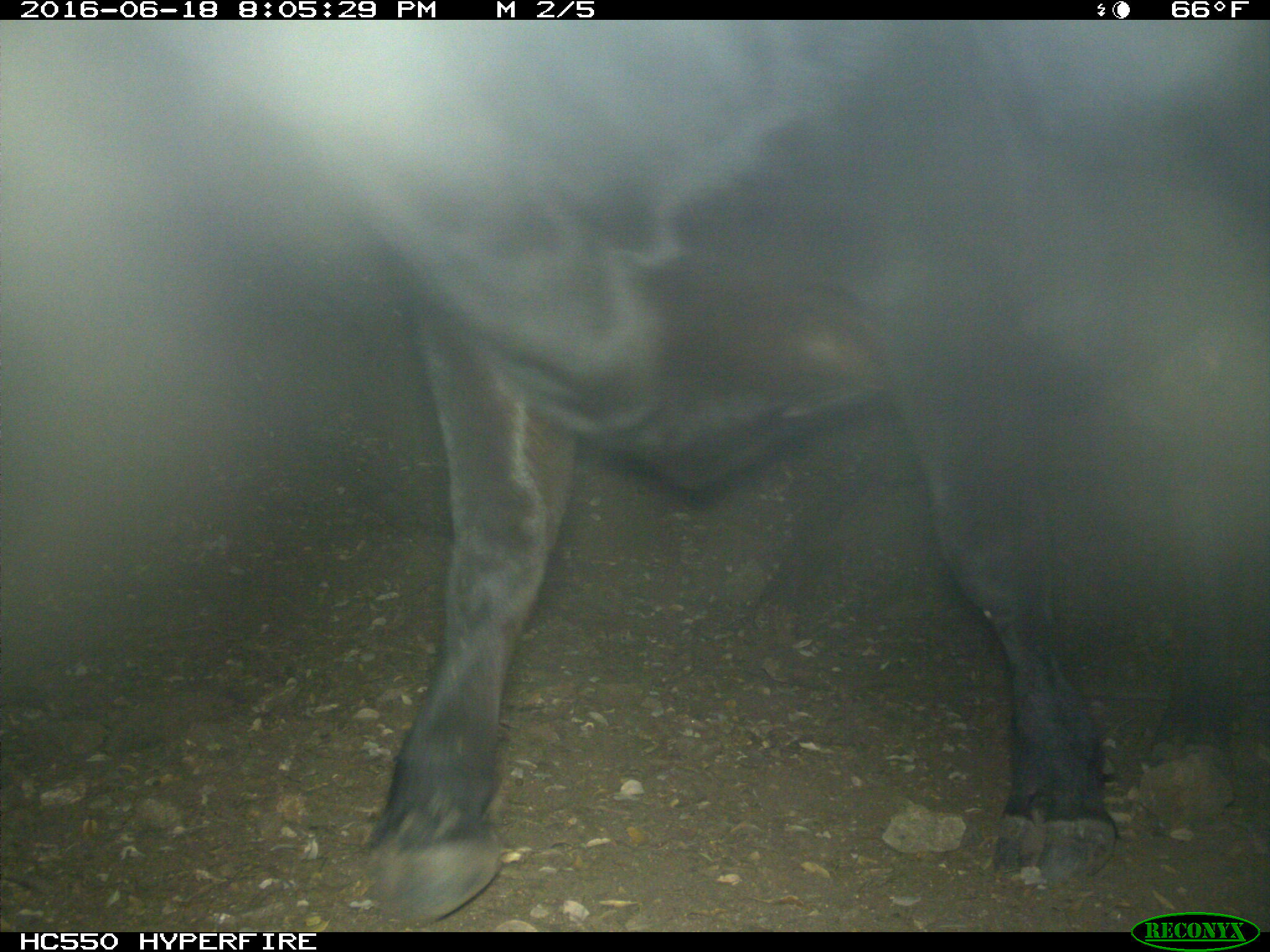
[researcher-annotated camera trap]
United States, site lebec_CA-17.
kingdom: Animalia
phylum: Chordata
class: Mammalia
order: Artiodactyla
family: Bovidae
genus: Bos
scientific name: Bos taurus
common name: domestic cow